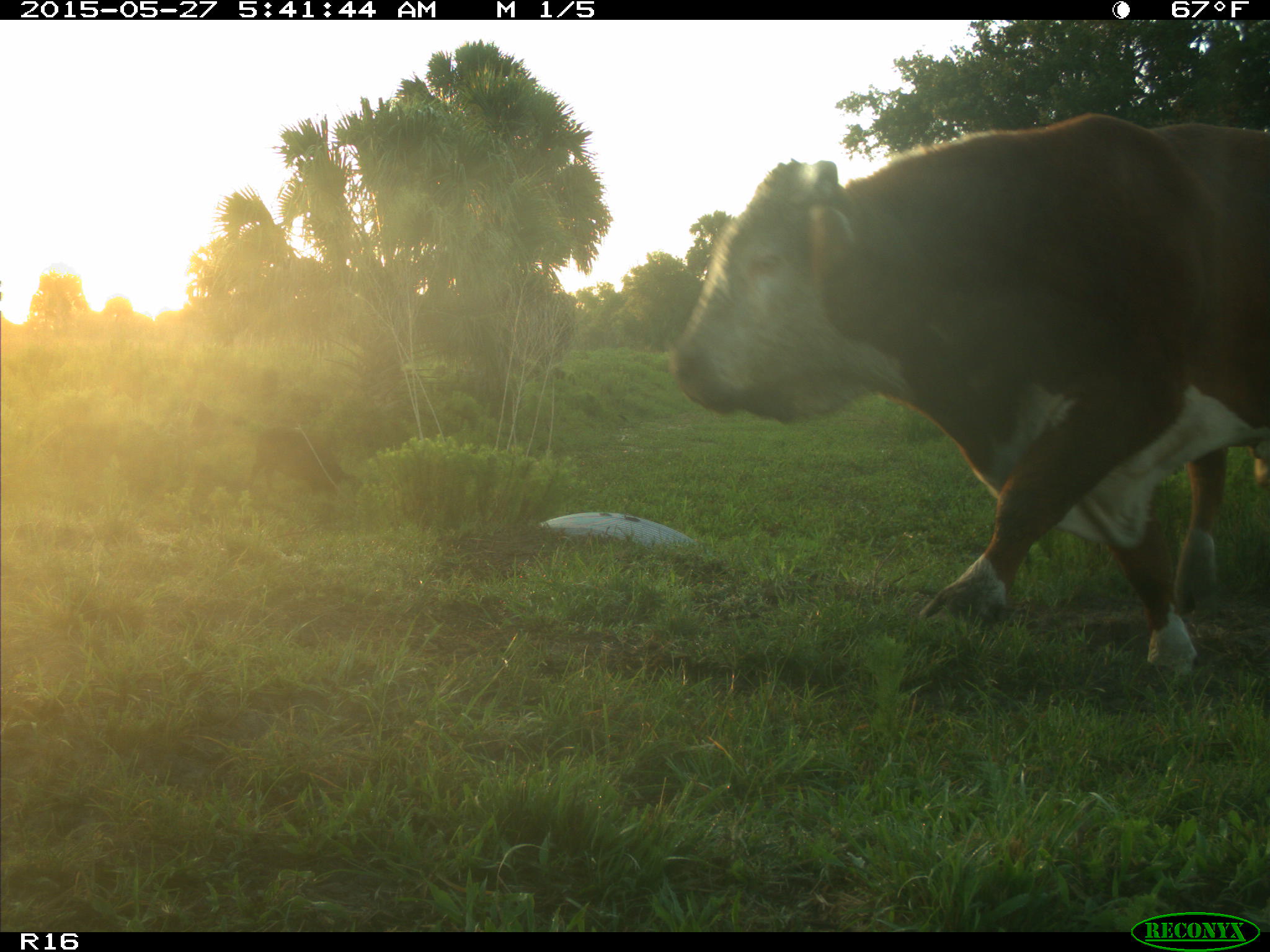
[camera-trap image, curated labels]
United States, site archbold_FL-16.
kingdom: Animalia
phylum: Chordata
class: Mammalia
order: Artiodactyla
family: Bovidae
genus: Bos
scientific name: Bos taurus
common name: domestic cow